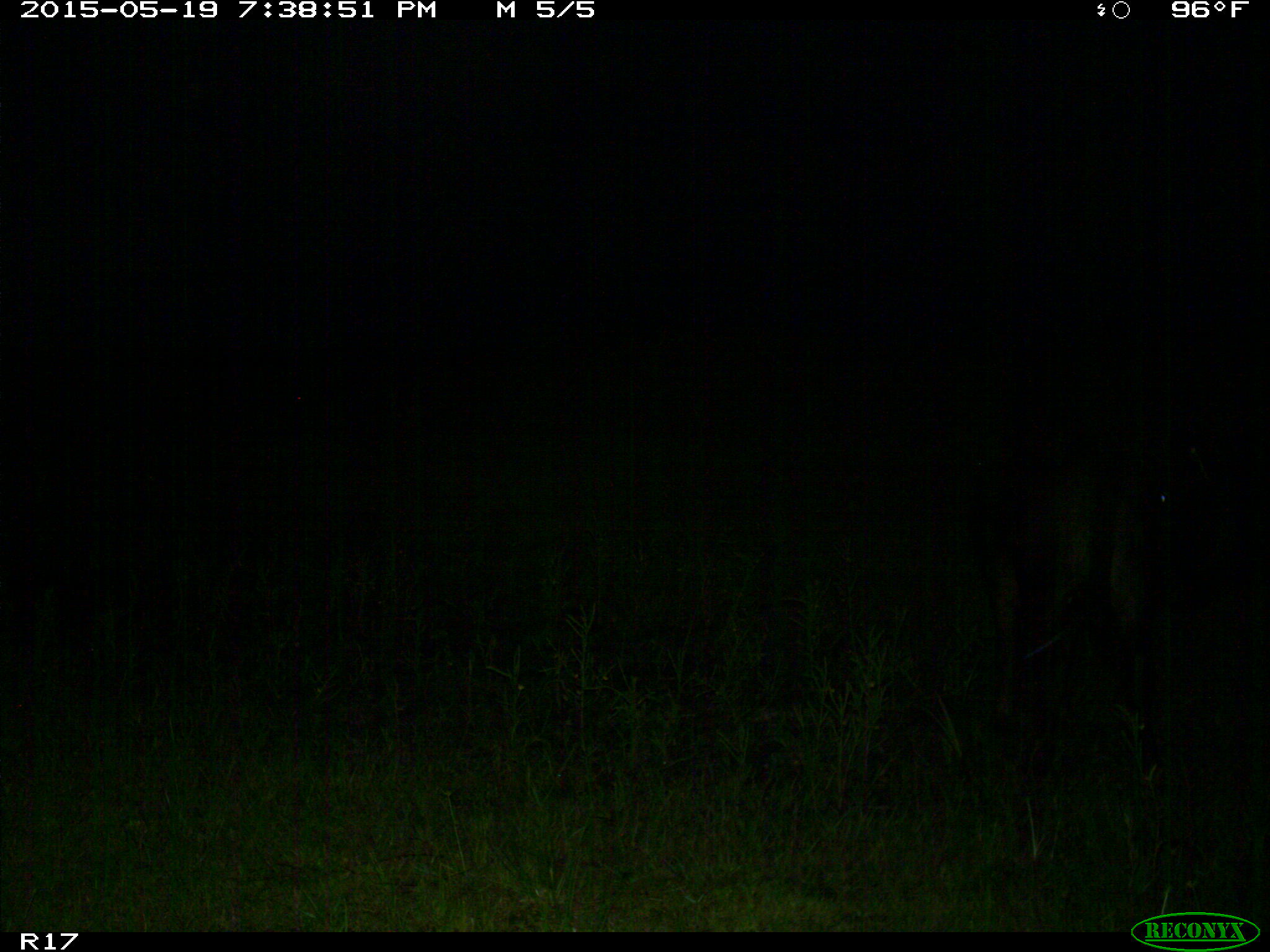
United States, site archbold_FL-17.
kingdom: Animalia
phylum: Chordata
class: Mammalia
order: Artiodactyla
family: Bovidae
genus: Bos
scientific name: Bos taurus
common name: domestic cow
Bos taurus (domestic cow).